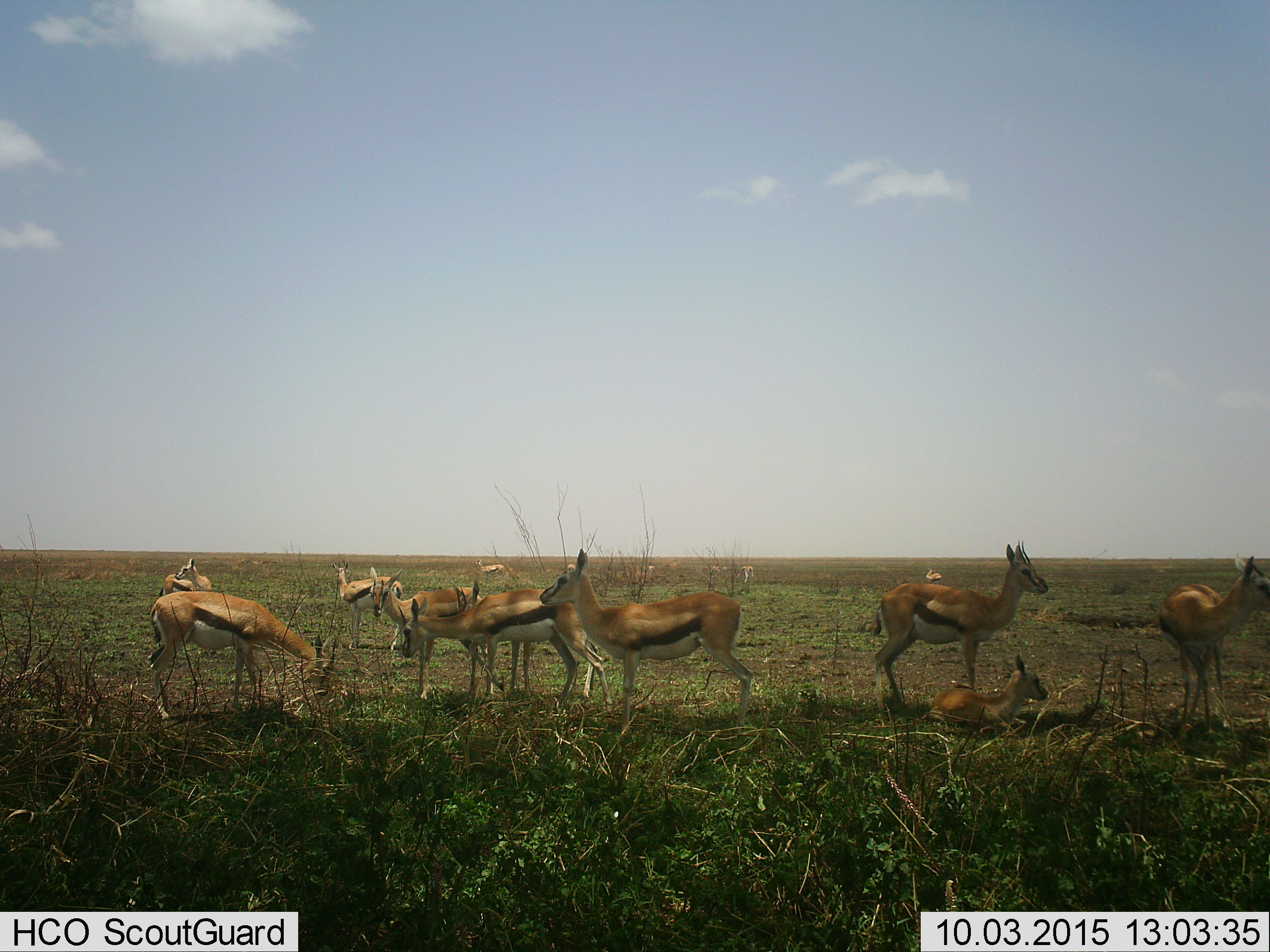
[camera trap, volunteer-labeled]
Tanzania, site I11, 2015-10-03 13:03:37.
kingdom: Animalia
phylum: Chordata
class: Mammalia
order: Artiodactyla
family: Bovidae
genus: Eudorcas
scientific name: Eudorcas thomsonii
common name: thomson's gazelle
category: gazellethomsons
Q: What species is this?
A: Gazellethomsons (thomson's gazelle) (Eudorcas thomsonii).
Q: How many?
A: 11-50.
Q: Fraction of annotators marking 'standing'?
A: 100%.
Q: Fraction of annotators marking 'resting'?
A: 43%.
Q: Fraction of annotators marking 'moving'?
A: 29%.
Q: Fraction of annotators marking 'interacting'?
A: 14%.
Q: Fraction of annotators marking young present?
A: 86%.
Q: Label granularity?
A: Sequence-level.